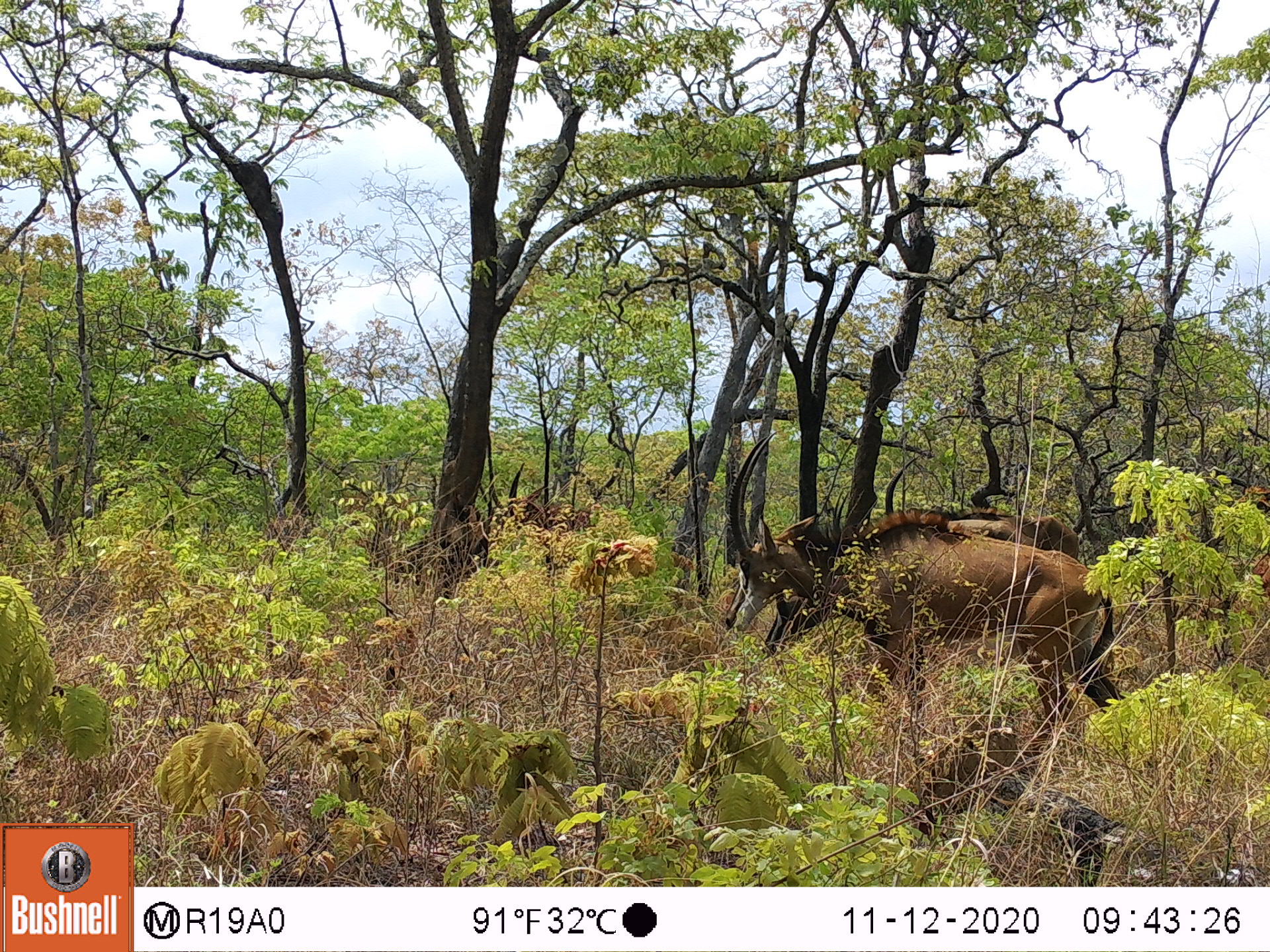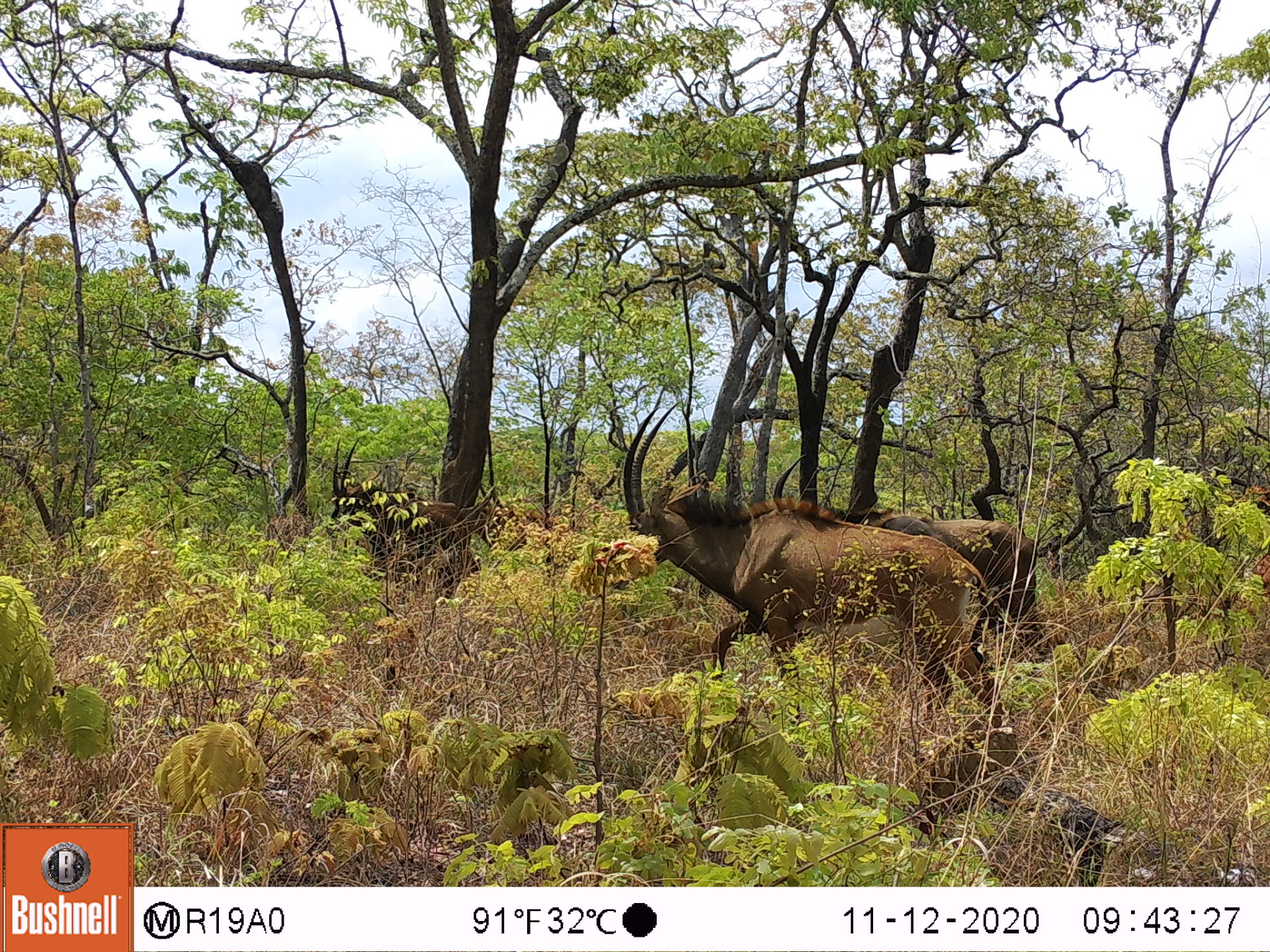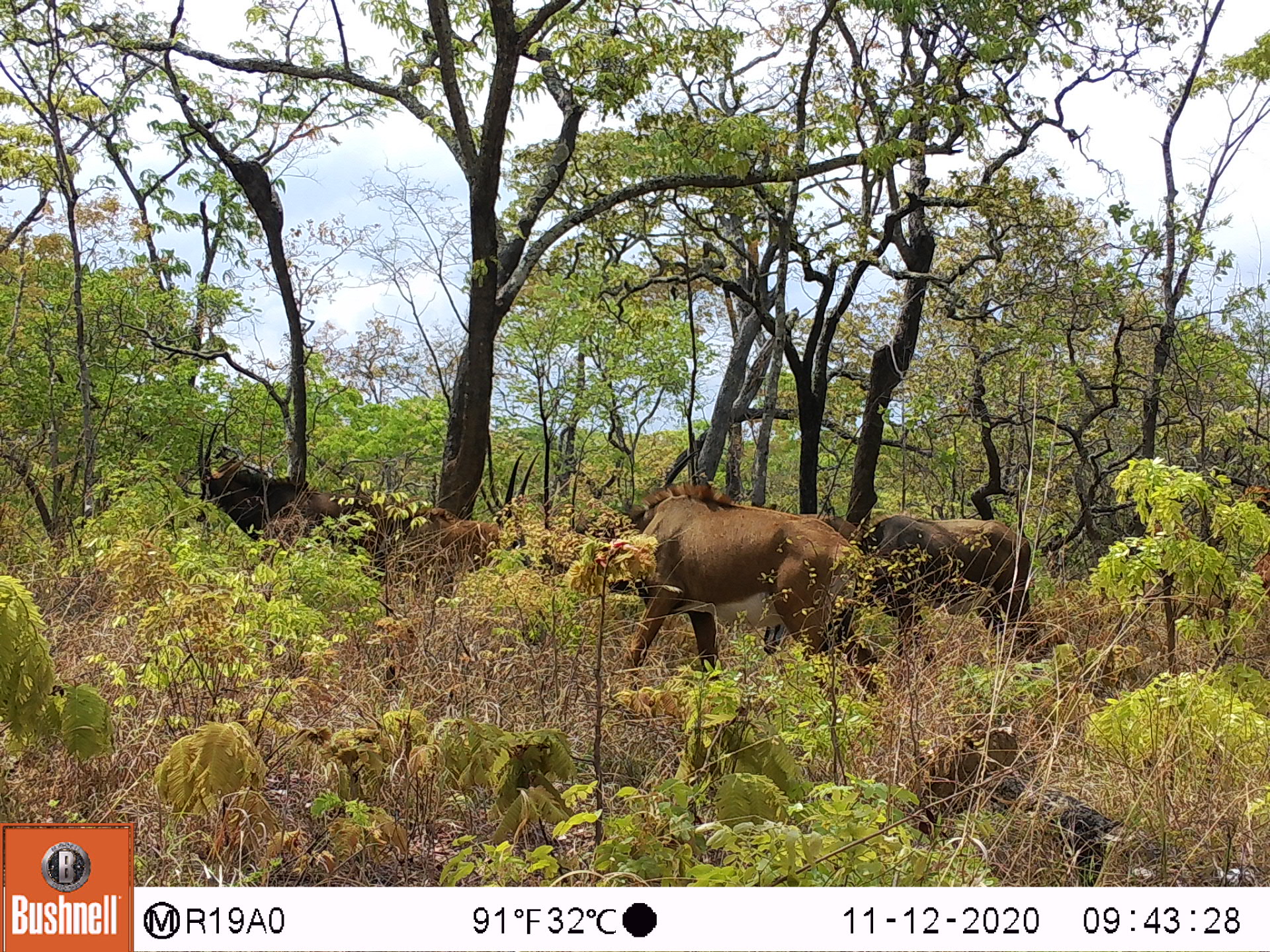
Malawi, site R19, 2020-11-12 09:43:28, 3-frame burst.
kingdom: Animalia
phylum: Chordata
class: Mammalia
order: Artiodactyla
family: Bovidae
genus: Hippotragus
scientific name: Hippotragus niger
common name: sable antelope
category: sable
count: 2